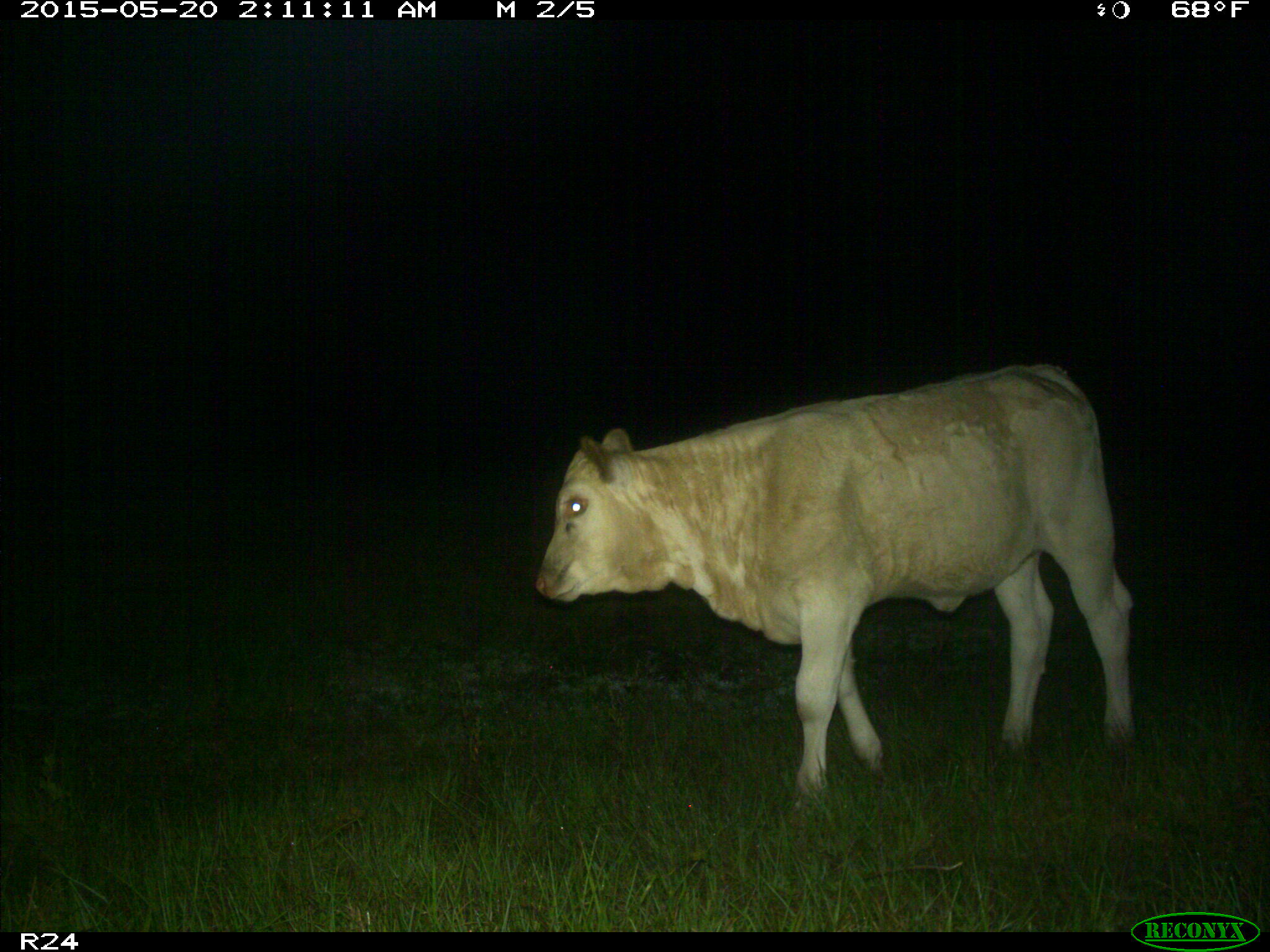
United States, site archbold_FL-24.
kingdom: Animalia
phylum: Chordata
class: Mammalia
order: Artiodactyla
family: Bovidae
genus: Bos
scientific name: Bos taurus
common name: domestic cow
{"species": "Bos taurus (domestic cow)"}